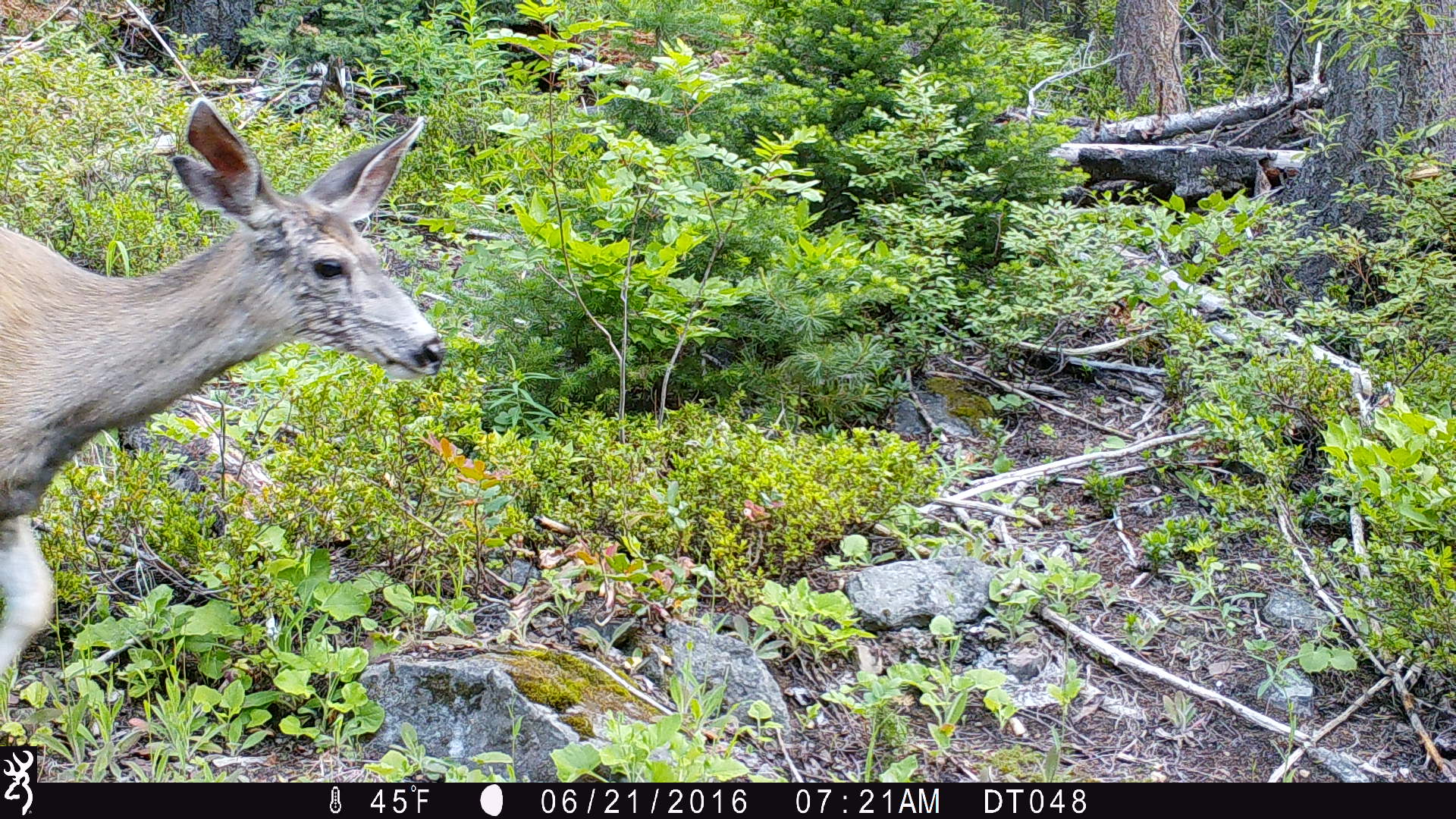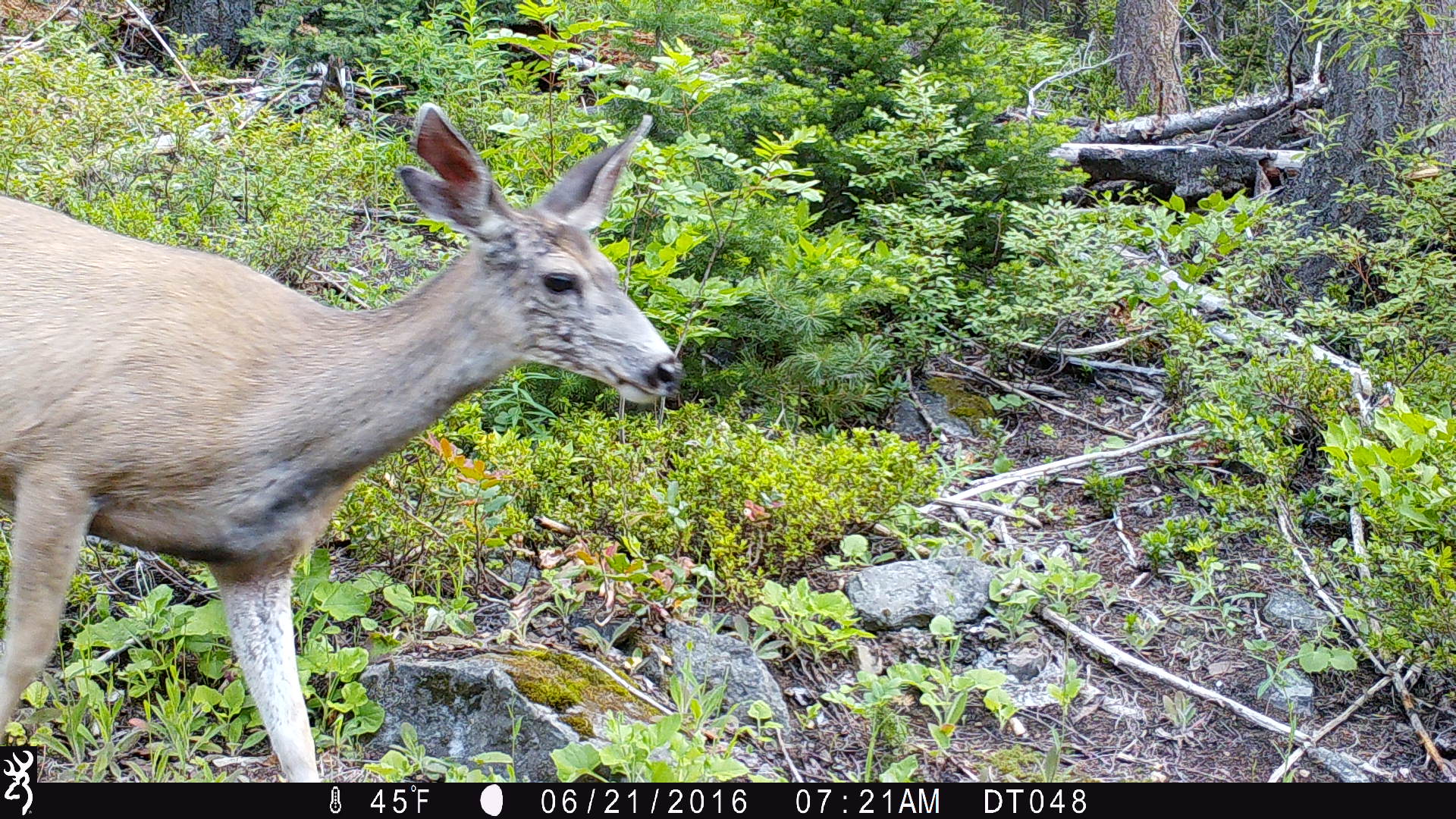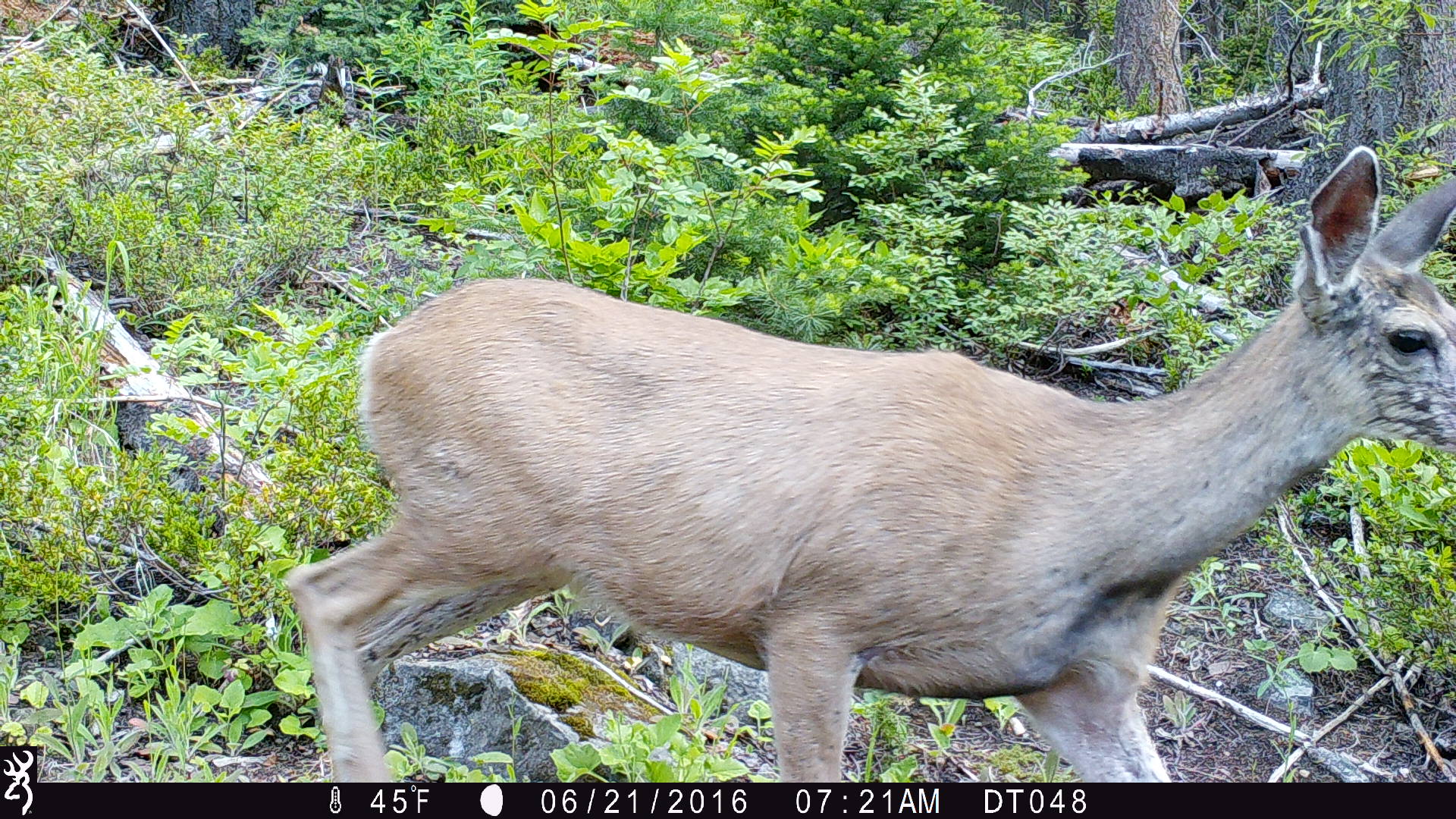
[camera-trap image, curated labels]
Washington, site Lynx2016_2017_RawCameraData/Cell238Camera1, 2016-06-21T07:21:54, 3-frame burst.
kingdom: Animalia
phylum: Chordata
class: Mammalia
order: Artiodactyla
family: Cervidae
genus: Odocoileus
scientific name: Odocoileus hemionus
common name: mule deer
Odocoileus hemionus (mule deer). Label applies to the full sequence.